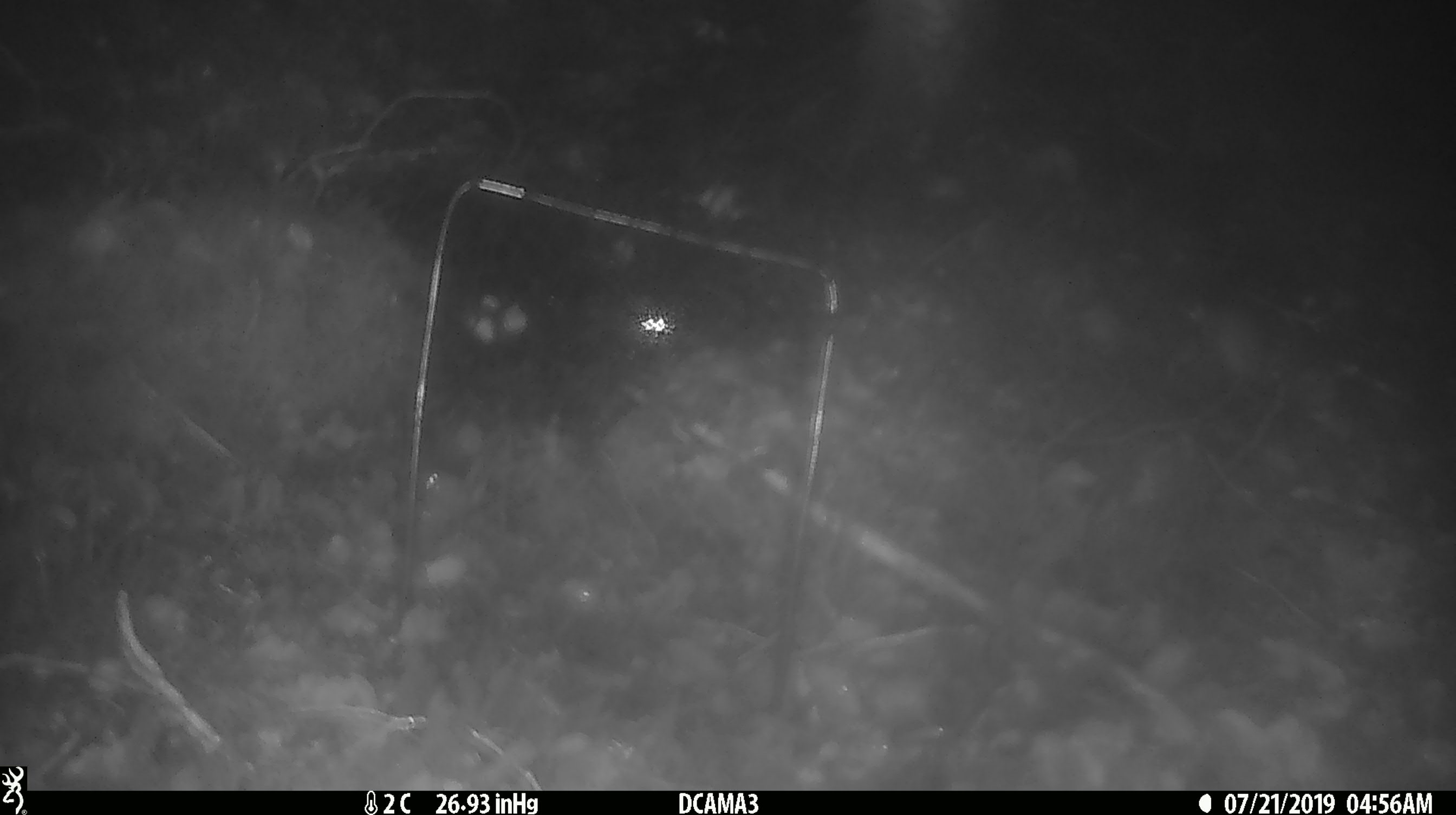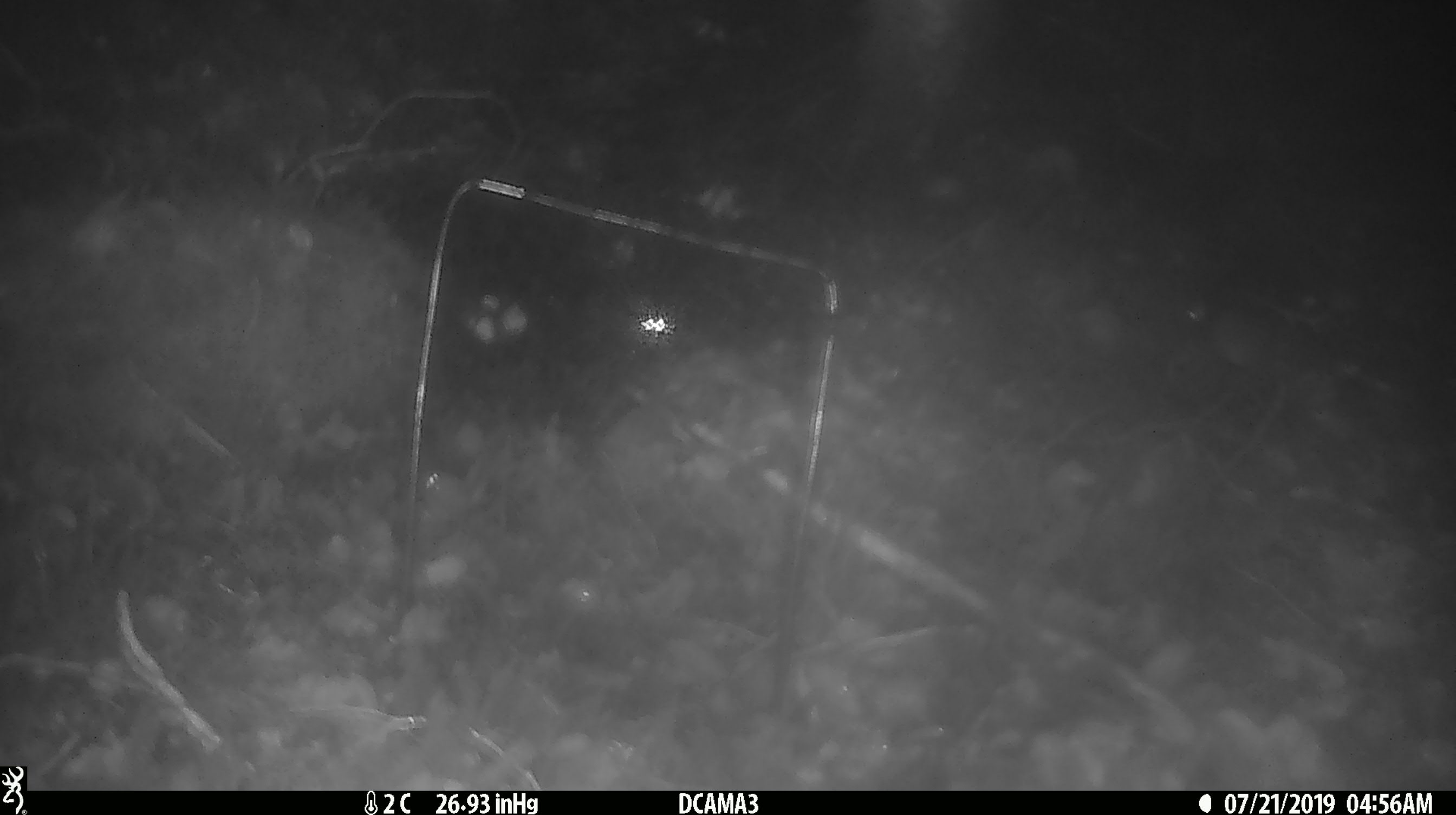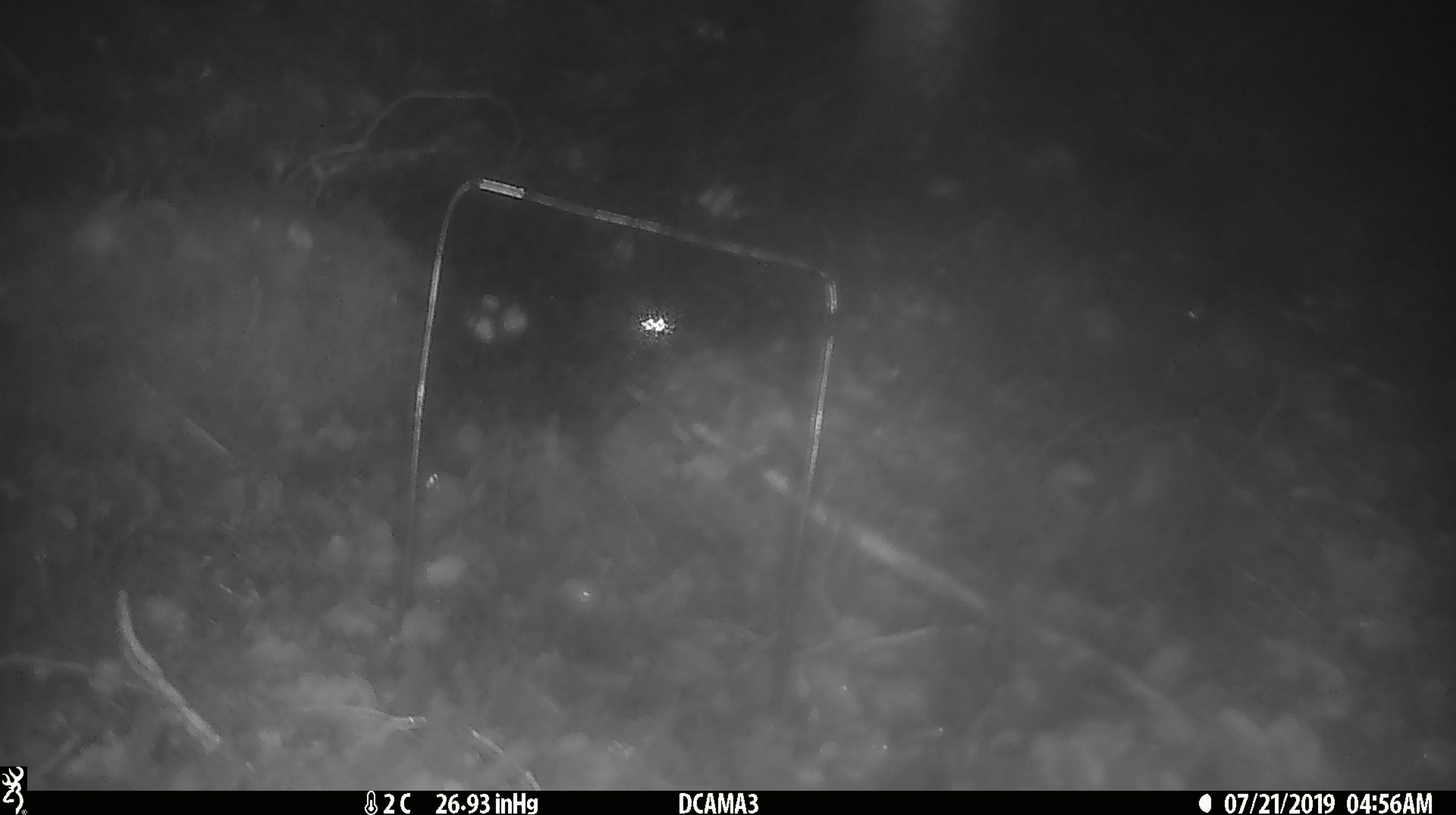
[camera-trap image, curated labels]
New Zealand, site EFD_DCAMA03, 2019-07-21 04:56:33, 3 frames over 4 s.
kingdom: Animalia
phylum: Chordata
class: Mammalia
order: Rodentia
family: Muridae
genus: Mus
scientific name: Mus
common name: mouse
Mouse (Mus).